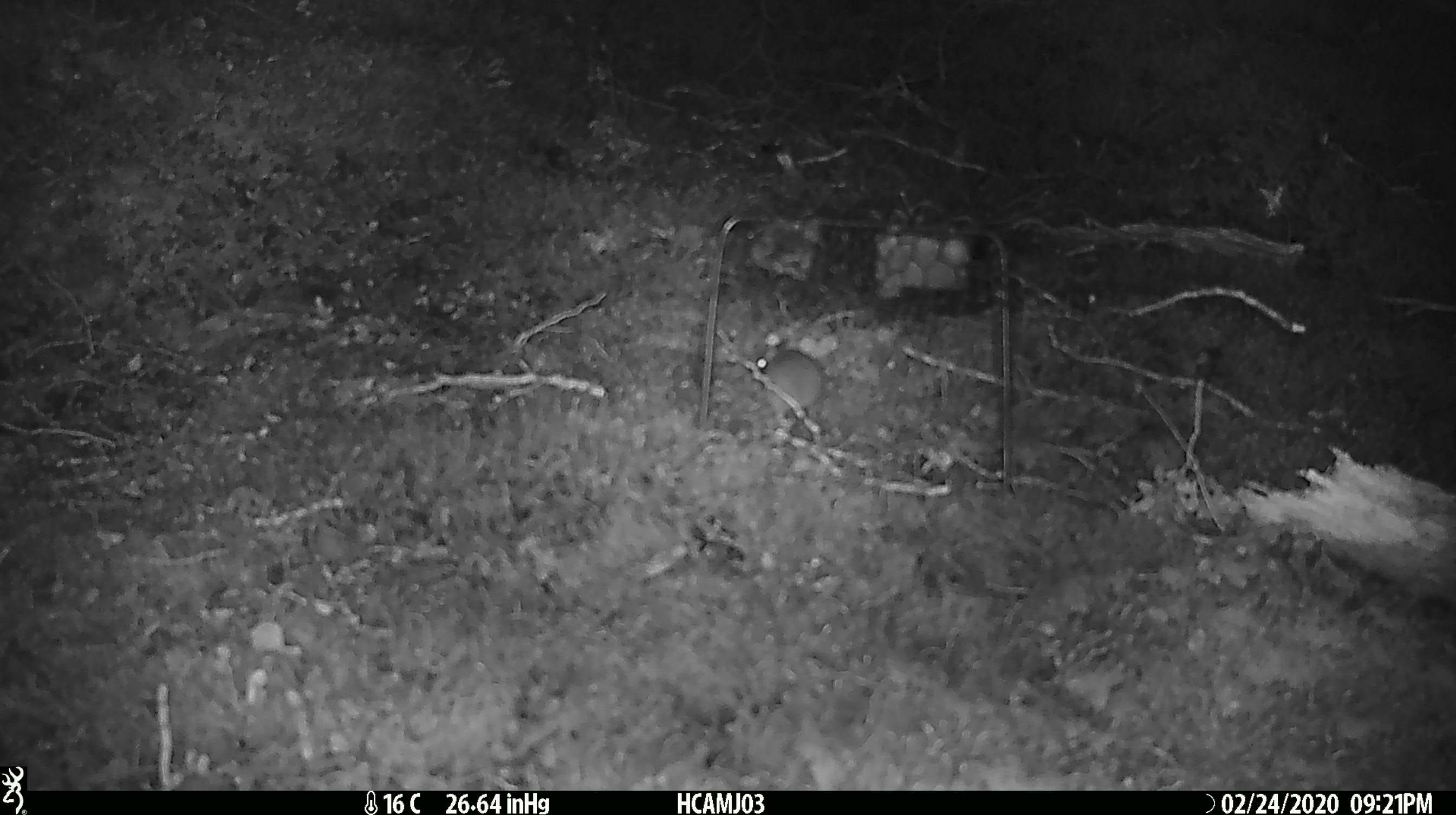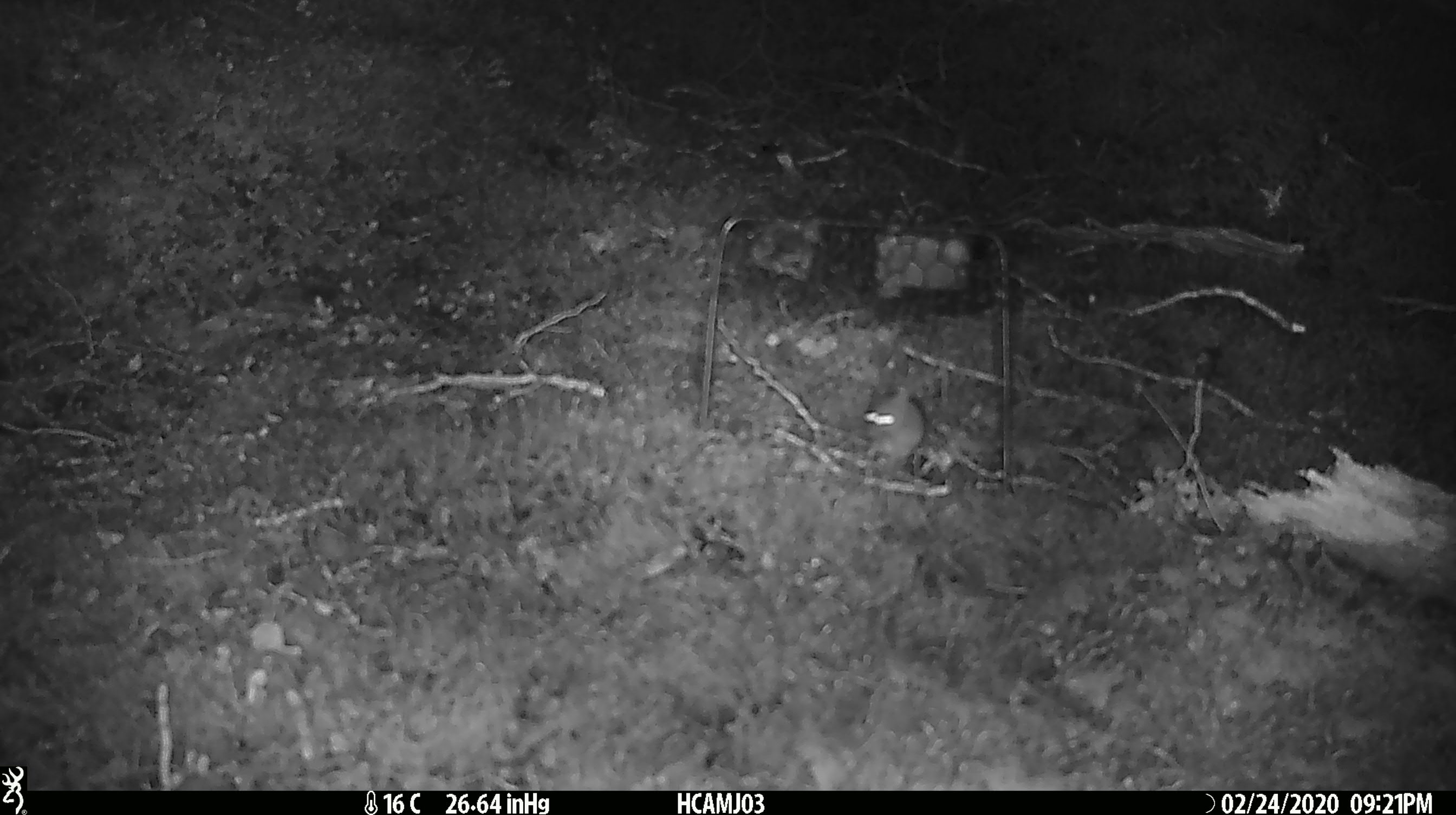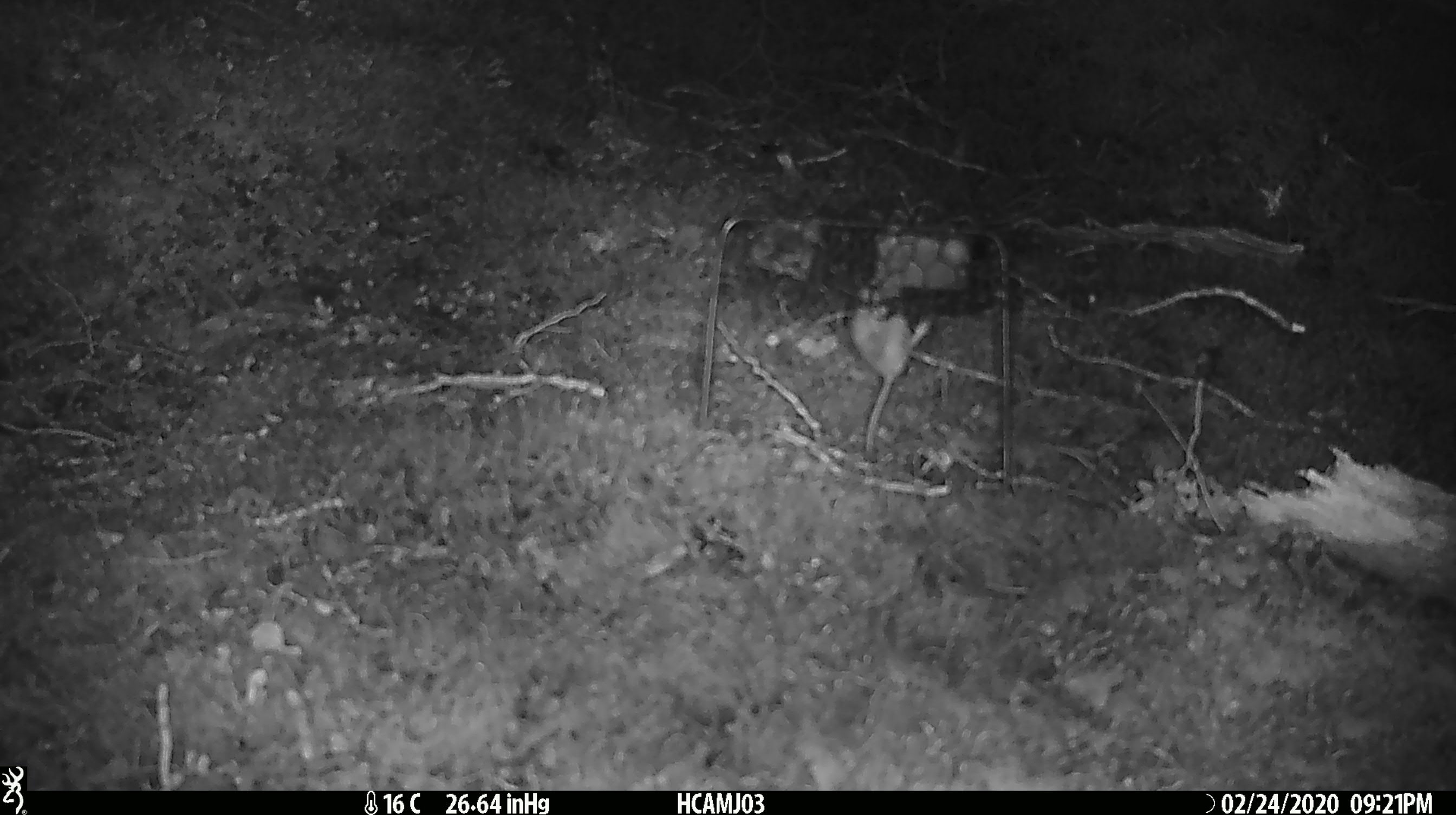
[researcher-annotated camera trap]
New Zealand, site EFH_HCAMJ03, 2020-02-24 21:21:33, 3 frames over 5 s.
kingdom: Animalia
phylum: Chordata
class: Mammalia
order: Rodentia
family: Muridae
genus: Mus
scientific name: Mus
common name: mouse